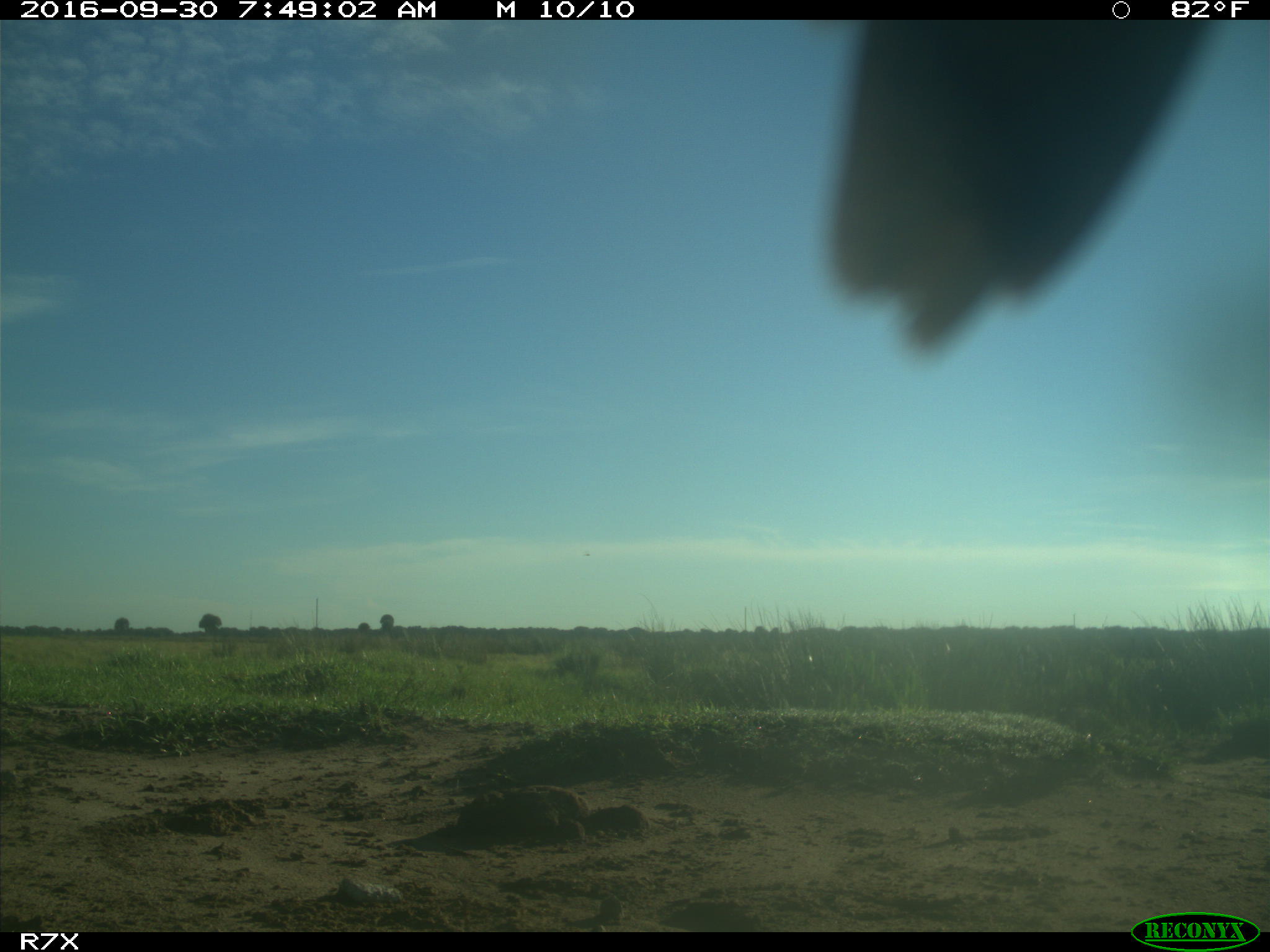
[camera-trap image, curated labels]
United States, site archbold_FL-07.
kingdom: Animalia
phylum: Chordata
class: Aves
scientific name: Aves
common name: birds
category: unidentified bird